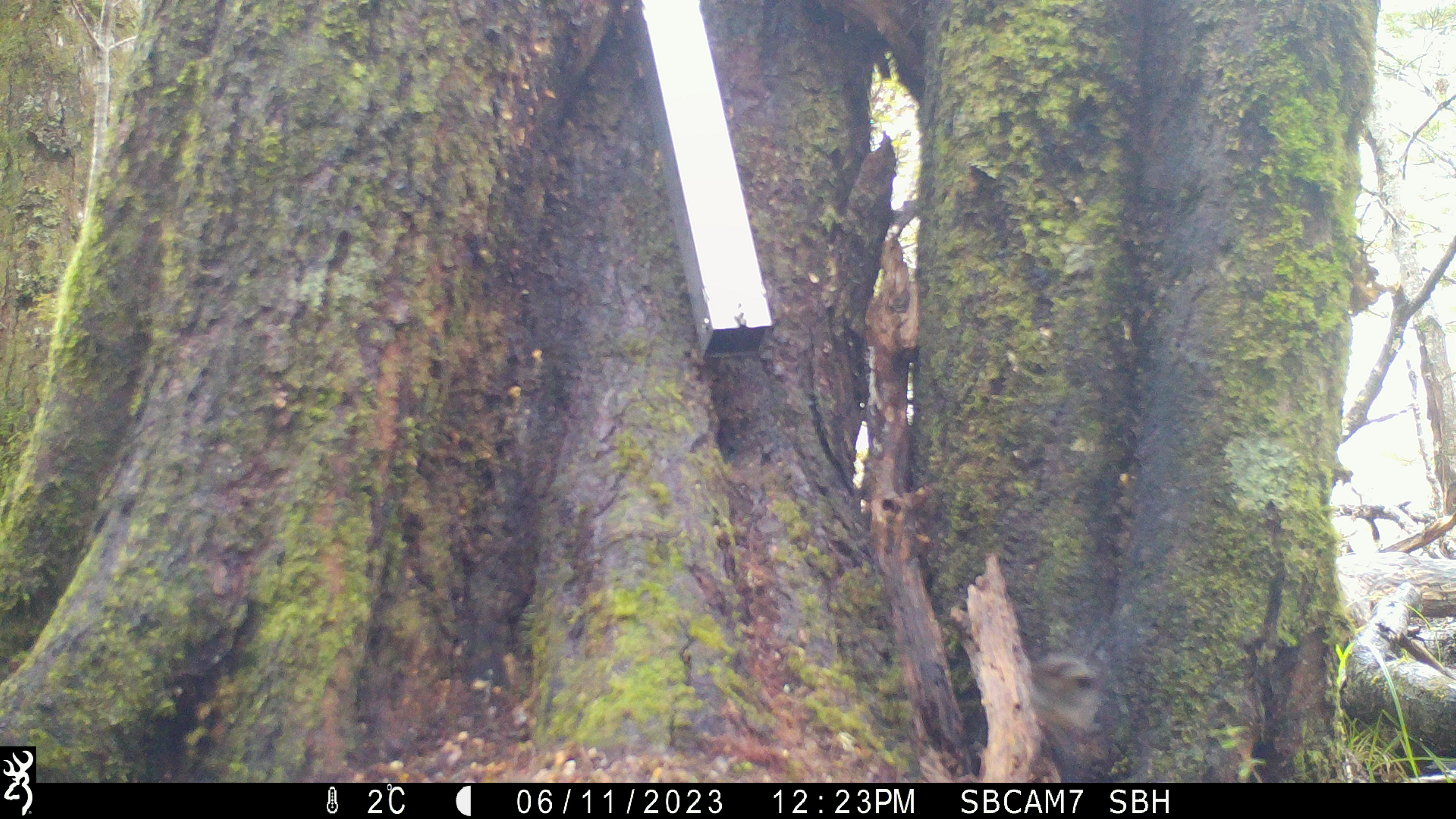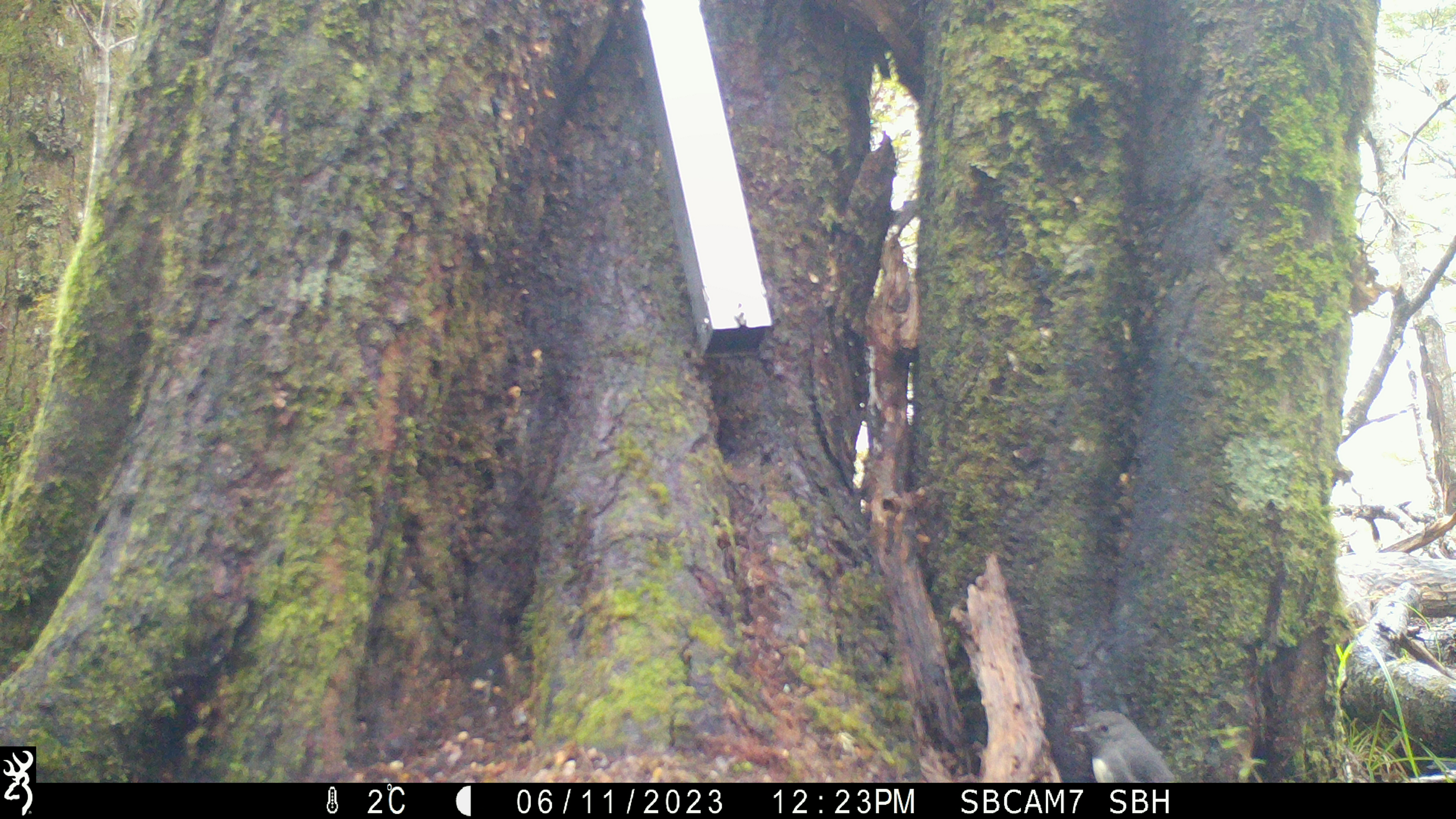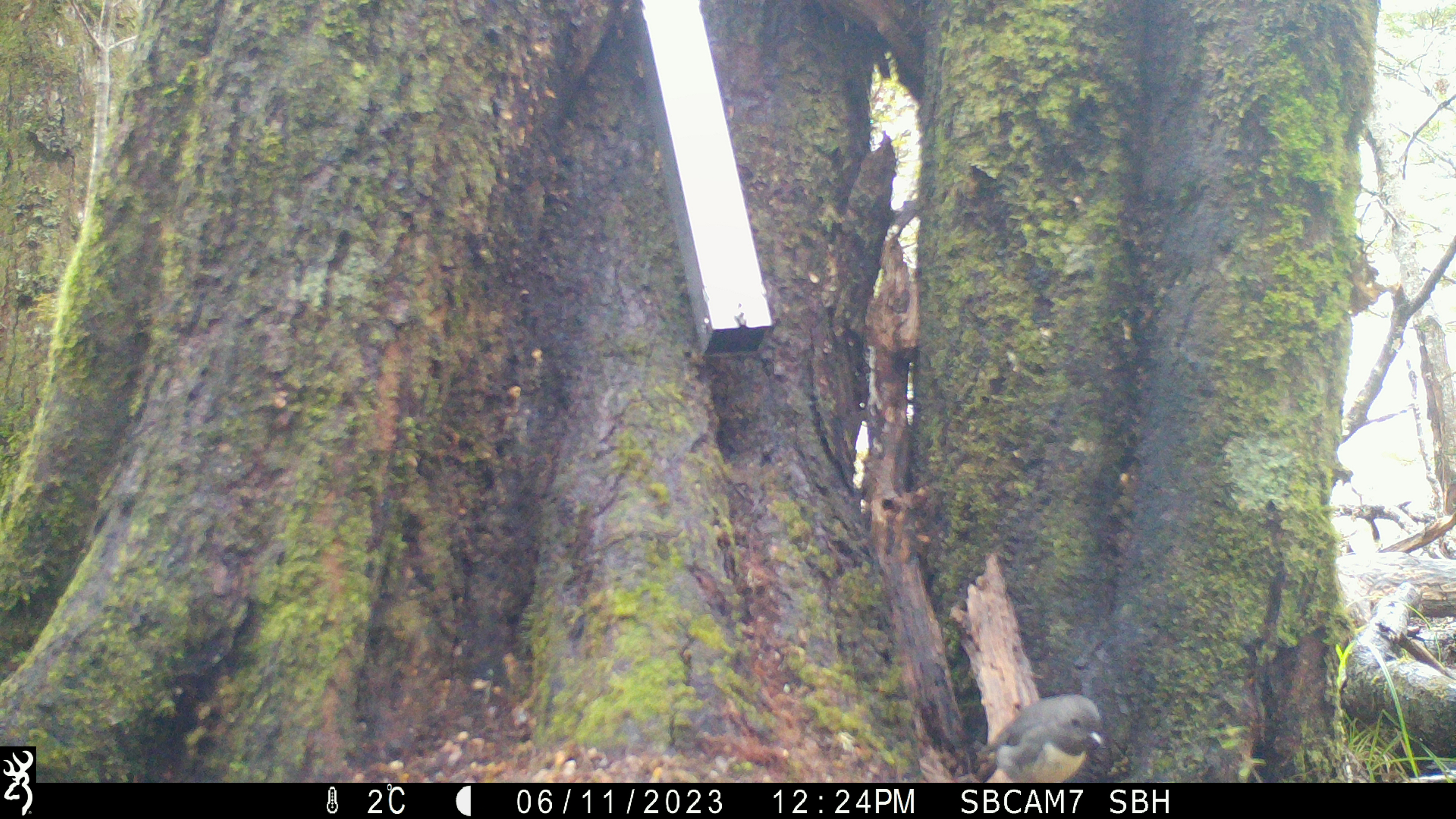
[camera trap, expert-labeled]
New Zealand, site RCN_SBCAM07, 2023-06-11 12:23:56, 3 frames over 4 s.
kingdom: Animalia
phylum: Chordata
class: Aves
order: Passeriformes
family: Petroicidae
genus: Petroica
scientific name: Petroica australis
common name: new zealand robin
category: robin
Robin (new zealand robin) (Petroica australis).